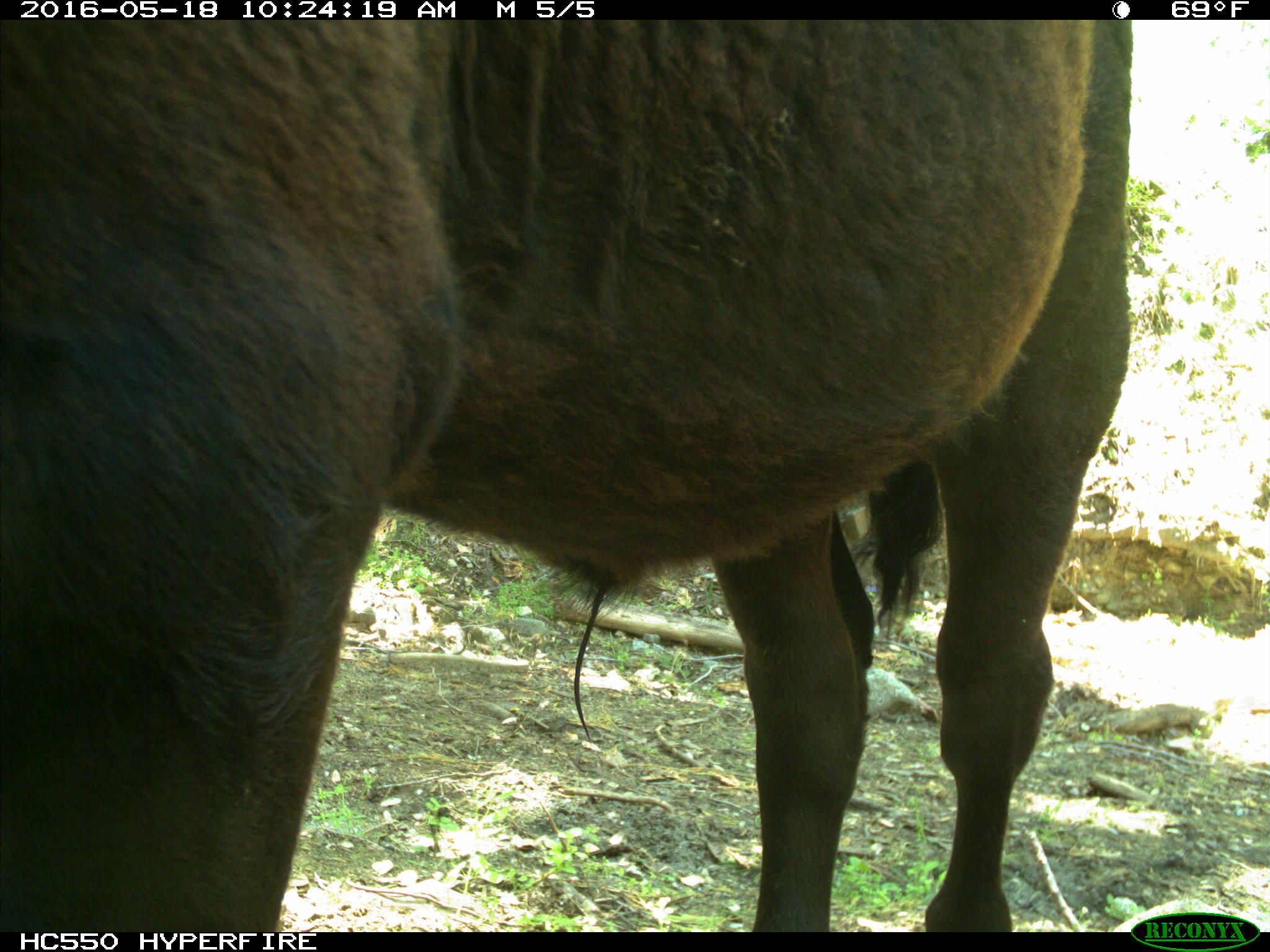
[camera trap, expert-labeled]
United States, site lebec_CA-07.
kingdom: Animalia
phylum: Chordata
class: Mammalia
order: Artiodactyla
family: Bovidae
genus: Bos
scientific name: Bos taurus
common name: domestic cow